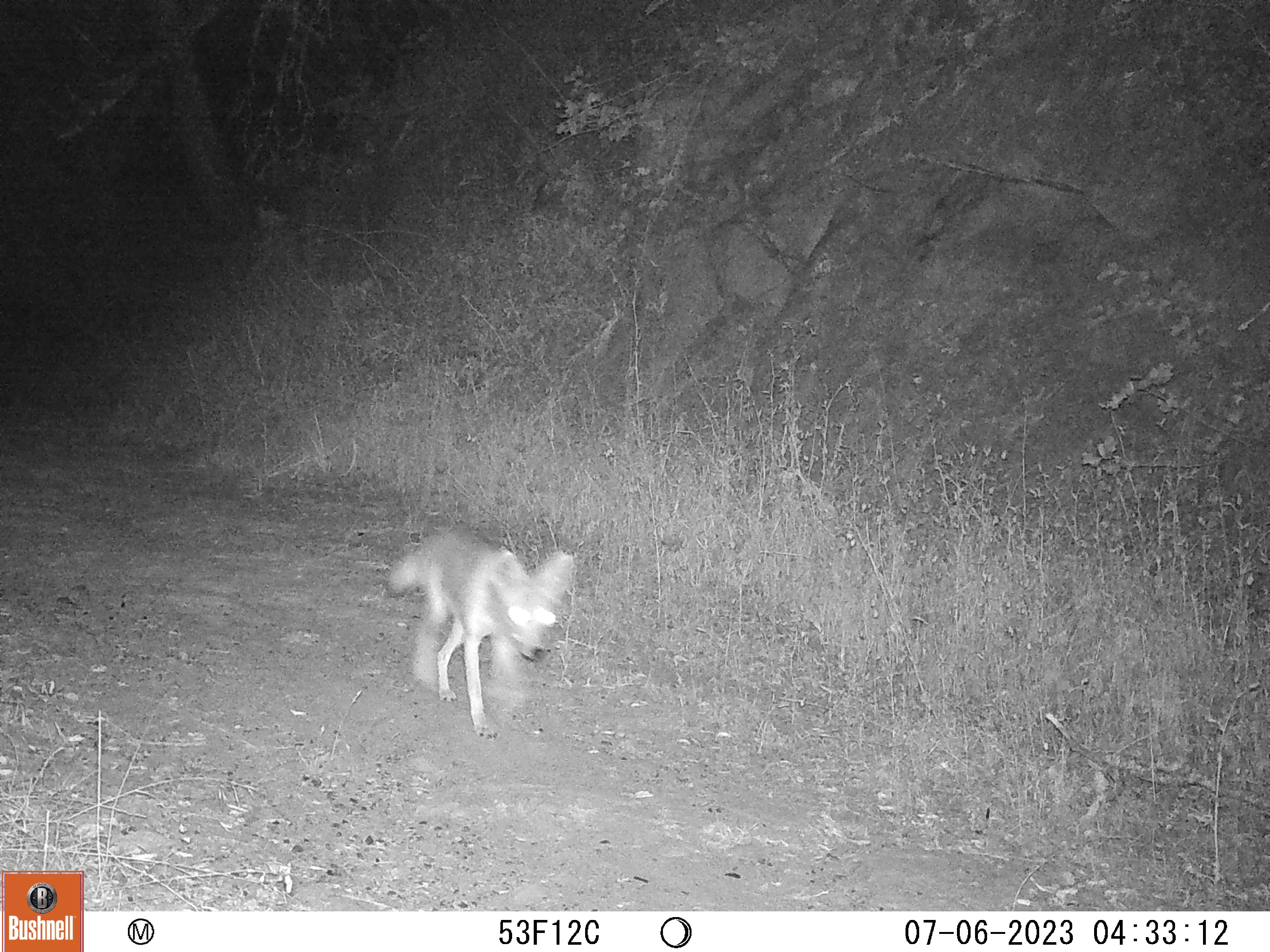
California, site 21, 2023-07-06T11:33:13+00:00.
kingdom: Animalia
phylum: Chordata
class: Mammalia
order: Carnivora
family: Canidae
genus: Canis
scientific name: Canis latrans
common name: coyote